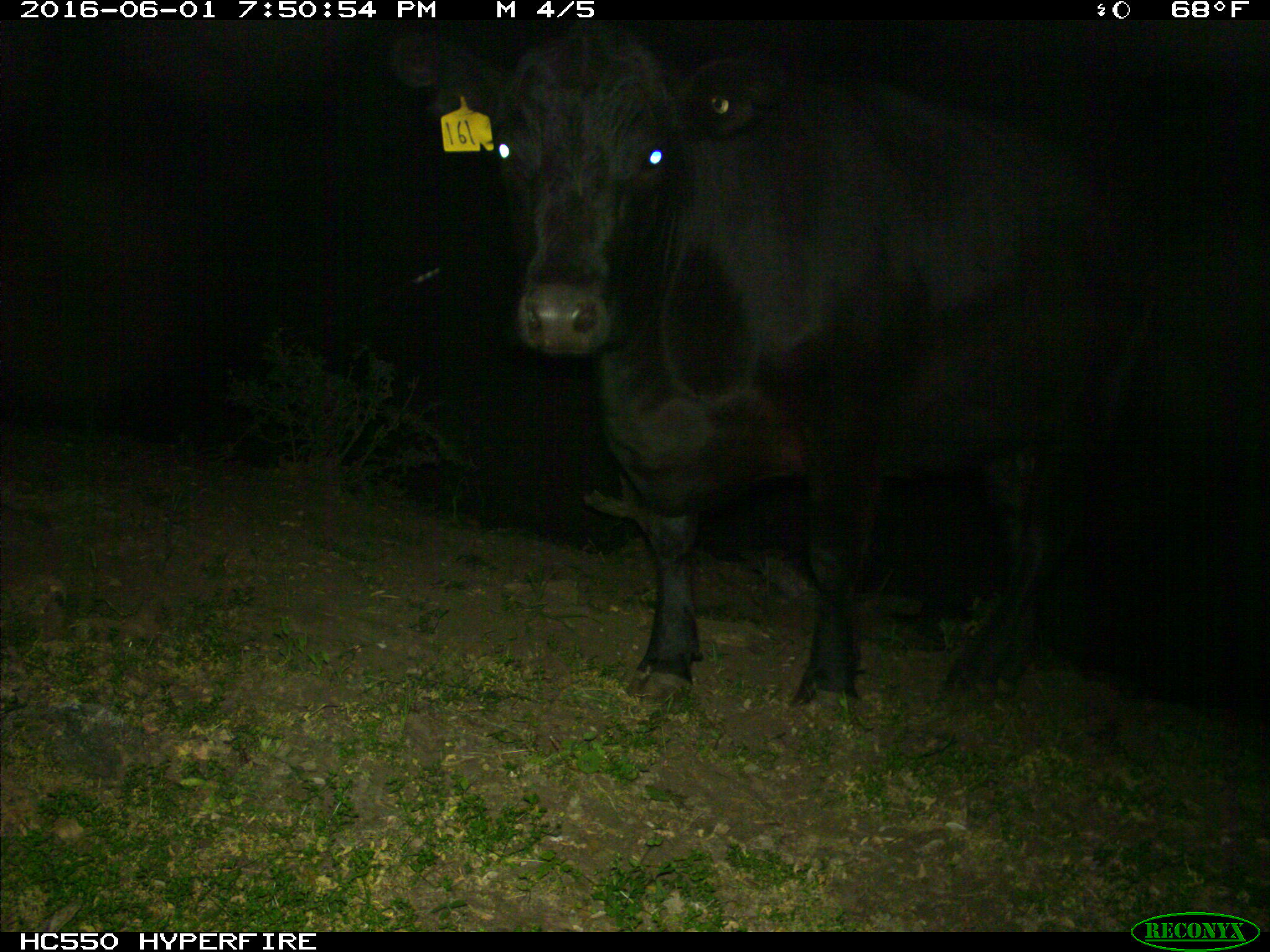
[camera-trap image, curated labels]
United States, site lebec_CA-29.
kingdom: Animalia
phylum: Chordata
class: Mammalia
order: Artiodactyla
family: Bovidae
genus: Bos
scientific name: Bos taurus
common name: domestic cow